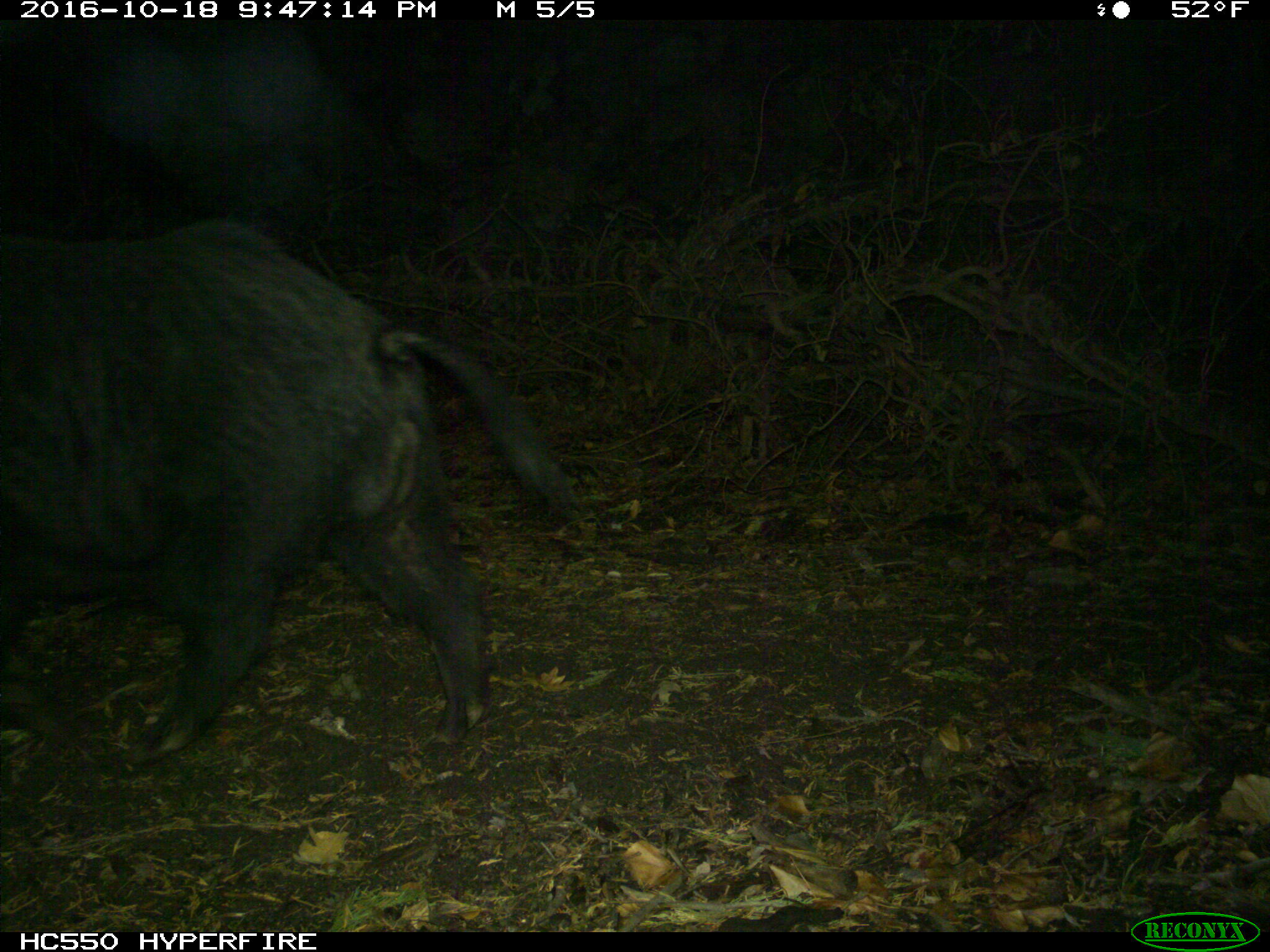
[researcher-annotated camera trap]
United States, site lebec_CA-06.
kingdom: Animalia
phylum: Chordata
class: Mammalia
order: Artiodactyla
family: Suidae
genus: Sus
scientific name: Sus scrofa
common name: wild boar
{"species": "Sus scrofa (wild boar)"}